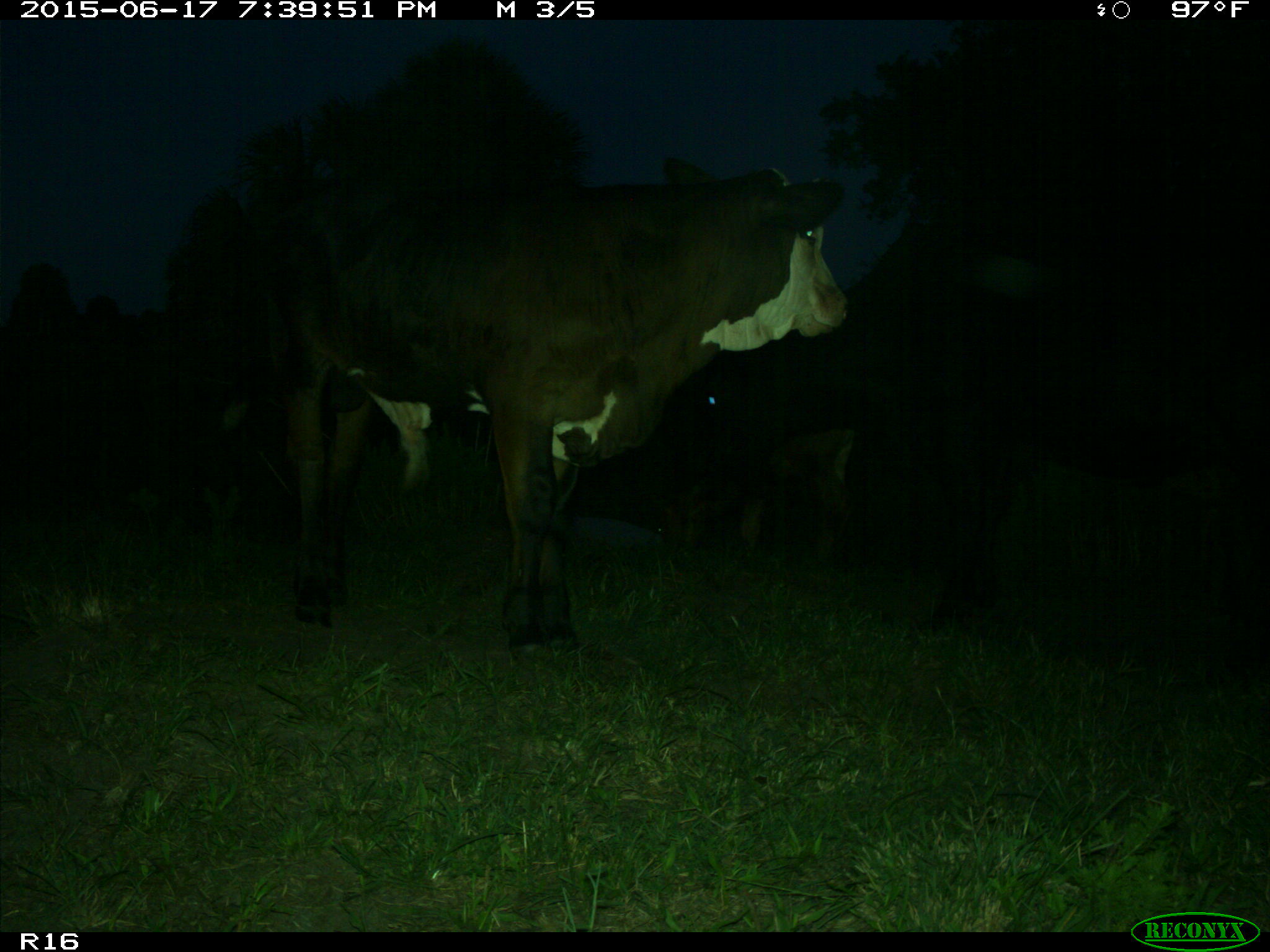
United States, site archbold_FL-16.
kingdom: Animalia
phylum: Chordata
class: Mammalia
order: Artiodactyla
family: Bovidae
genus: Bos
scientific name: Bos taurus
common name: domestic cow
Bos taurus (domestic cow).